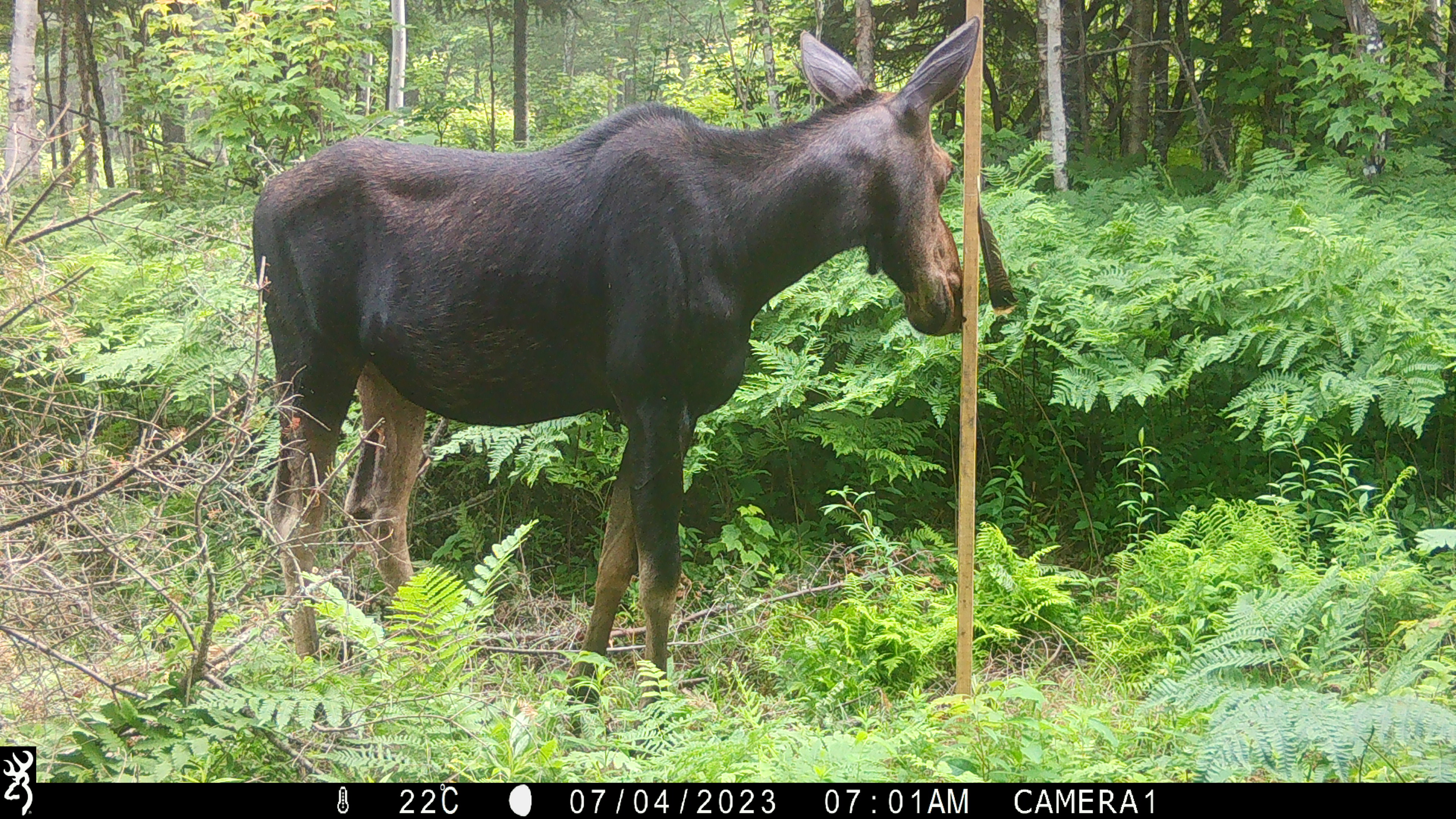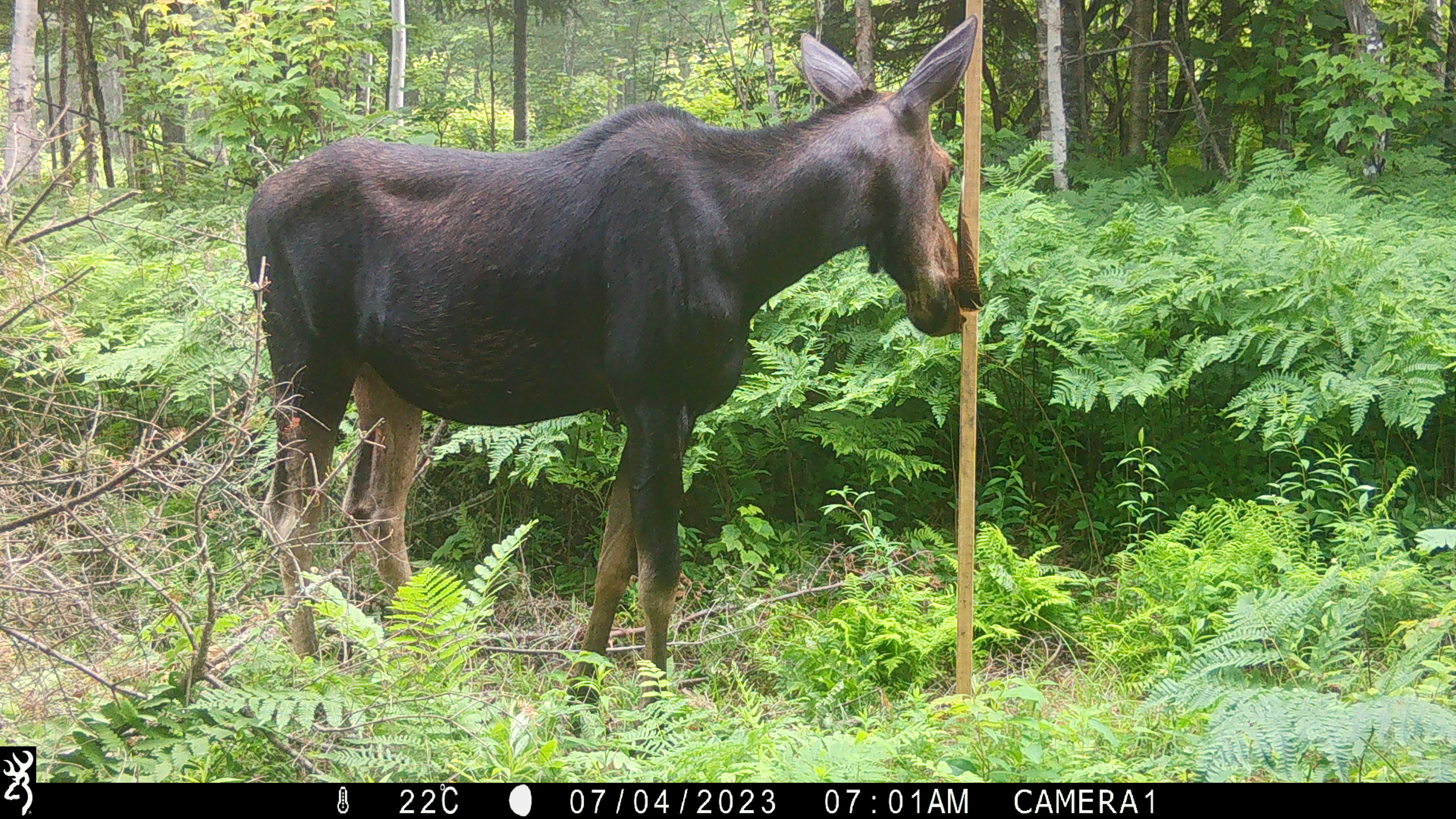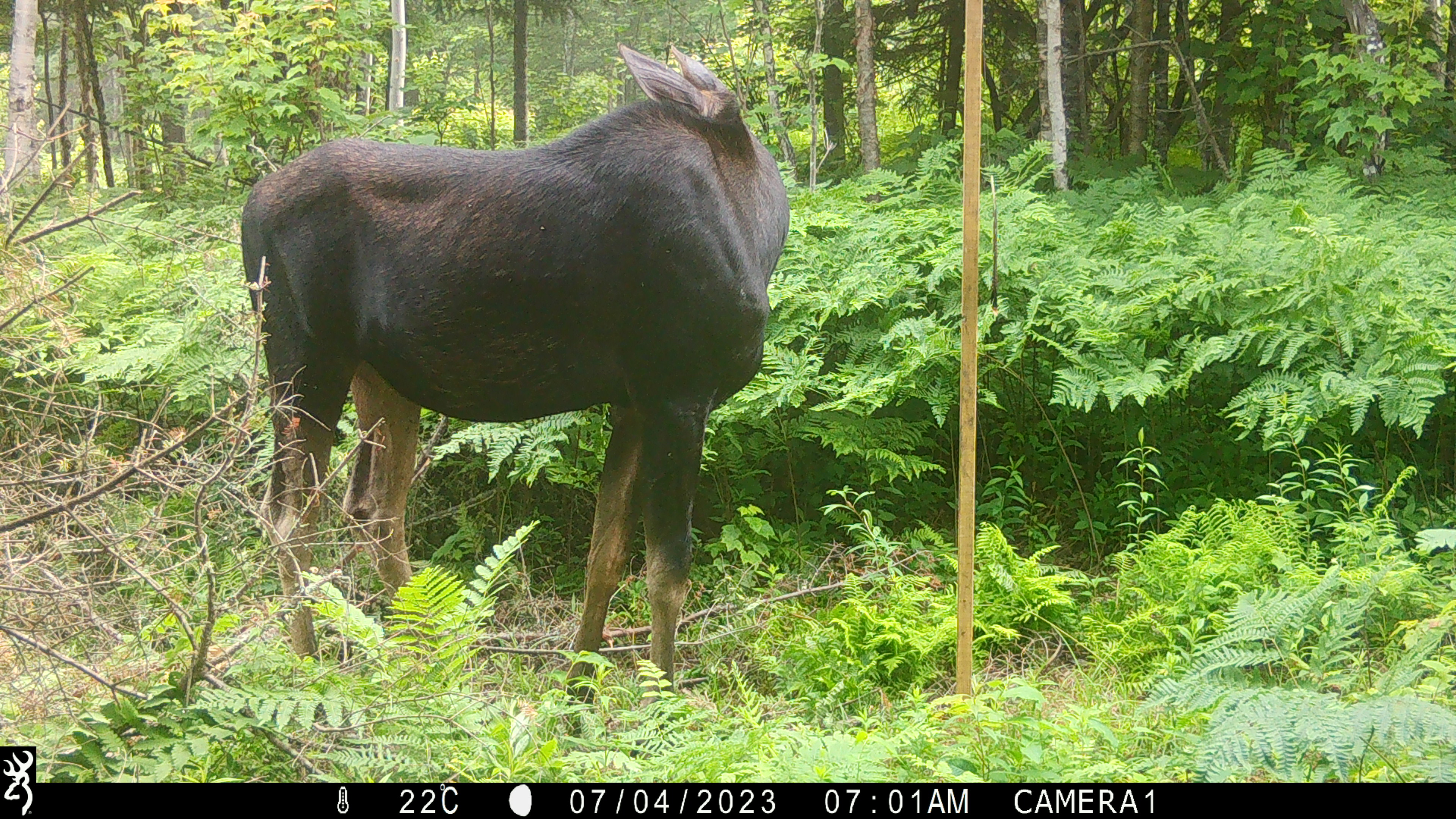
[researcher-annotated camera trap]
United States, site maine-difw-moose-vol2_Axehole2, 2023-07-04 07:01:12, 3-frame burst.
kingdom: Animalia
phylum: Chordata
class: Mammalia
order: Artiodactyla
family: Cervidae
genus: Alces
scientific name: Alces alces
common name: moose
Moose (Alces alces).